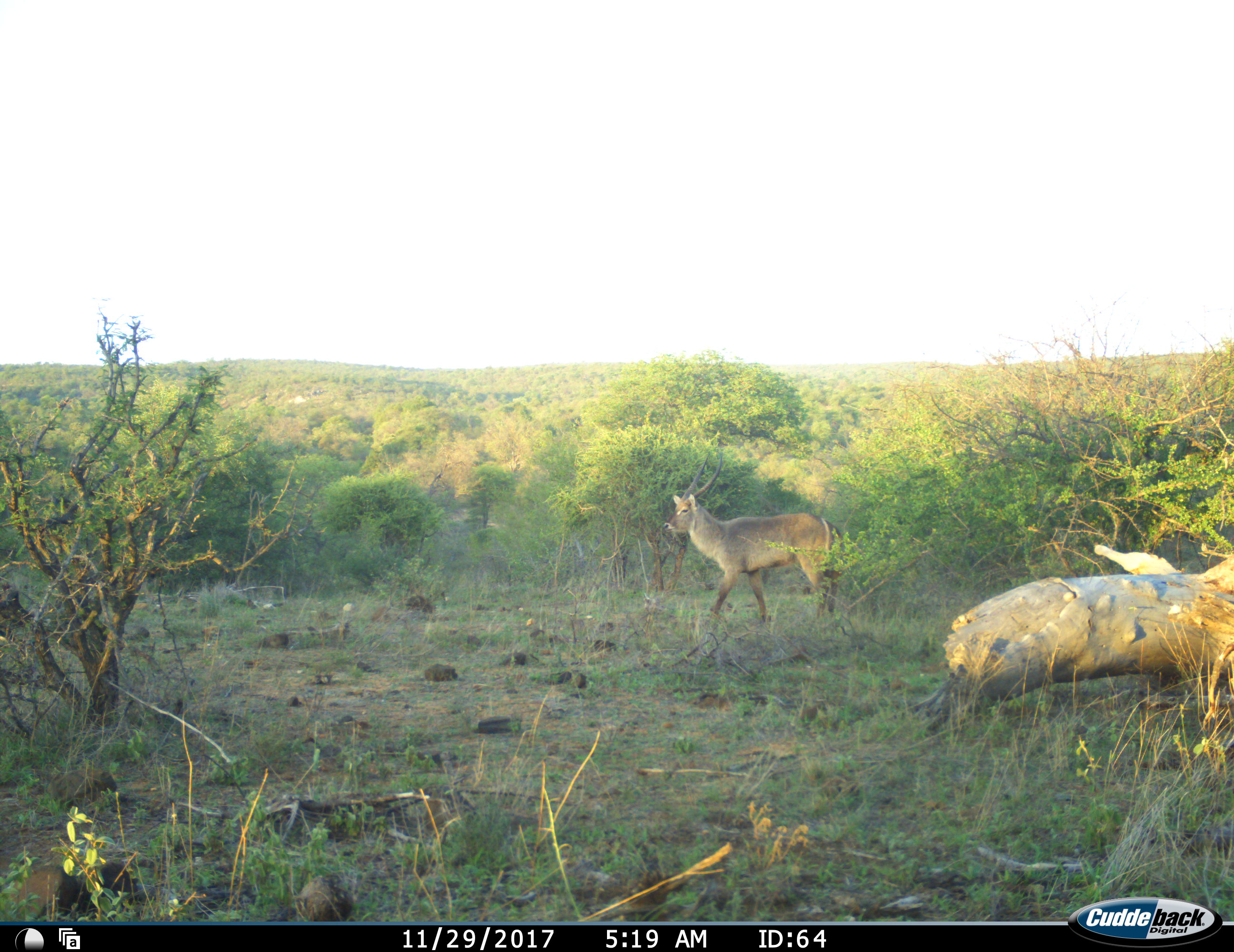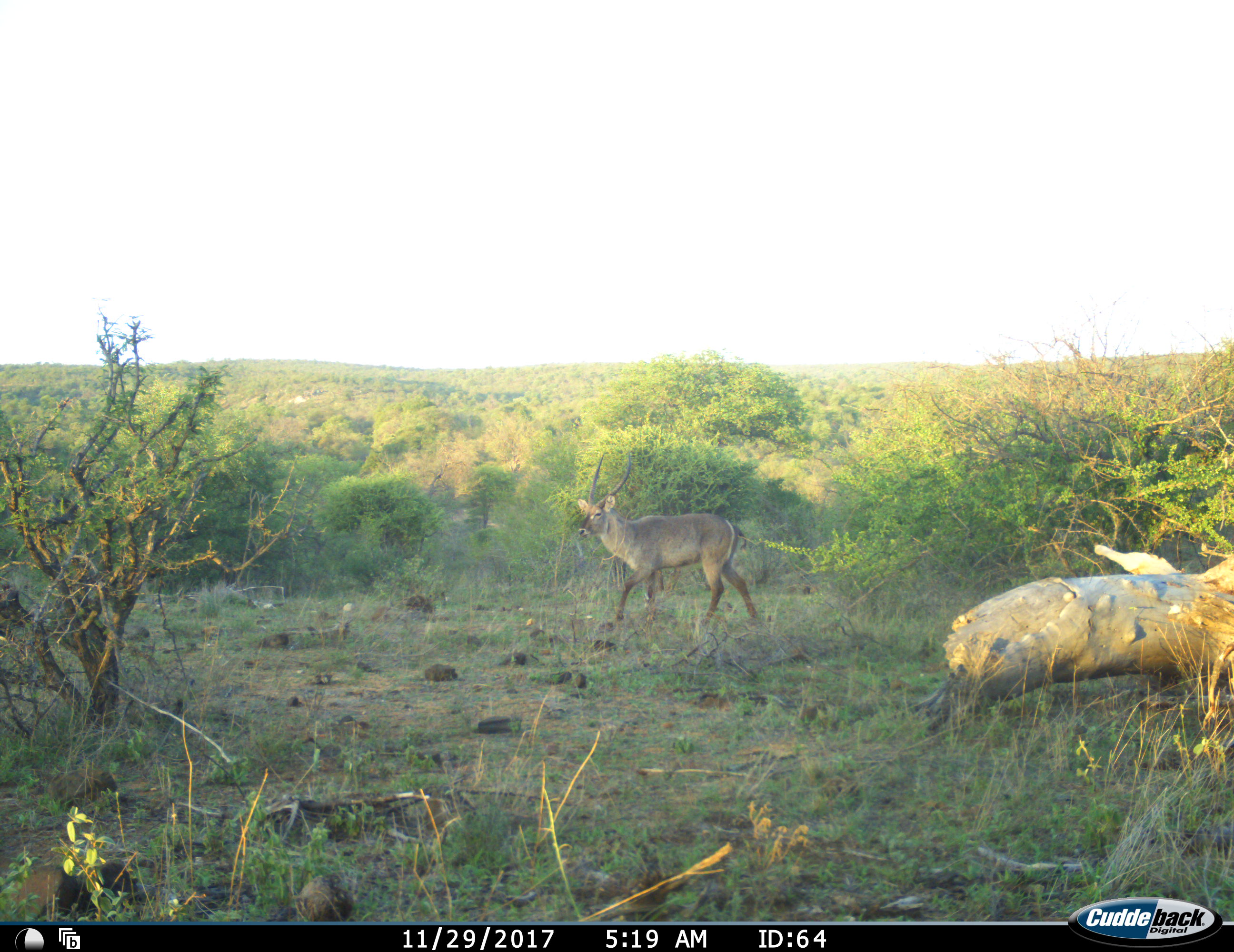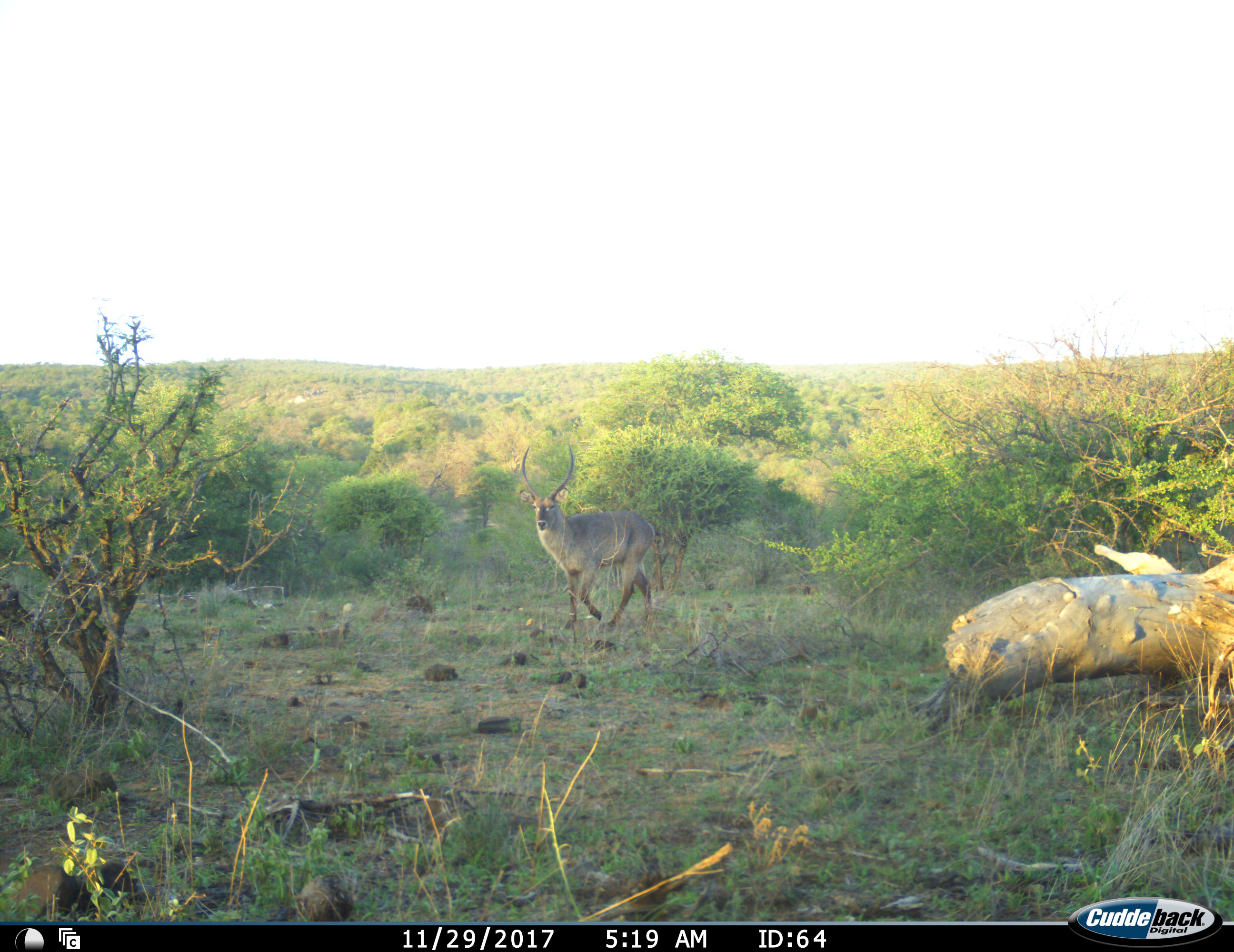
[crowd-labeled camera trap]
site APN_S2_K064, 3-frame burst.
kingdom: Animalia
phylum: Chordata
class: Mammalia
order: Artiodactyla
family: Bovidae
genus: Kobus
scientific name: Kobus ellipsiprymnus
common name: waterbuck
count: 1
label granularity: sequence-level